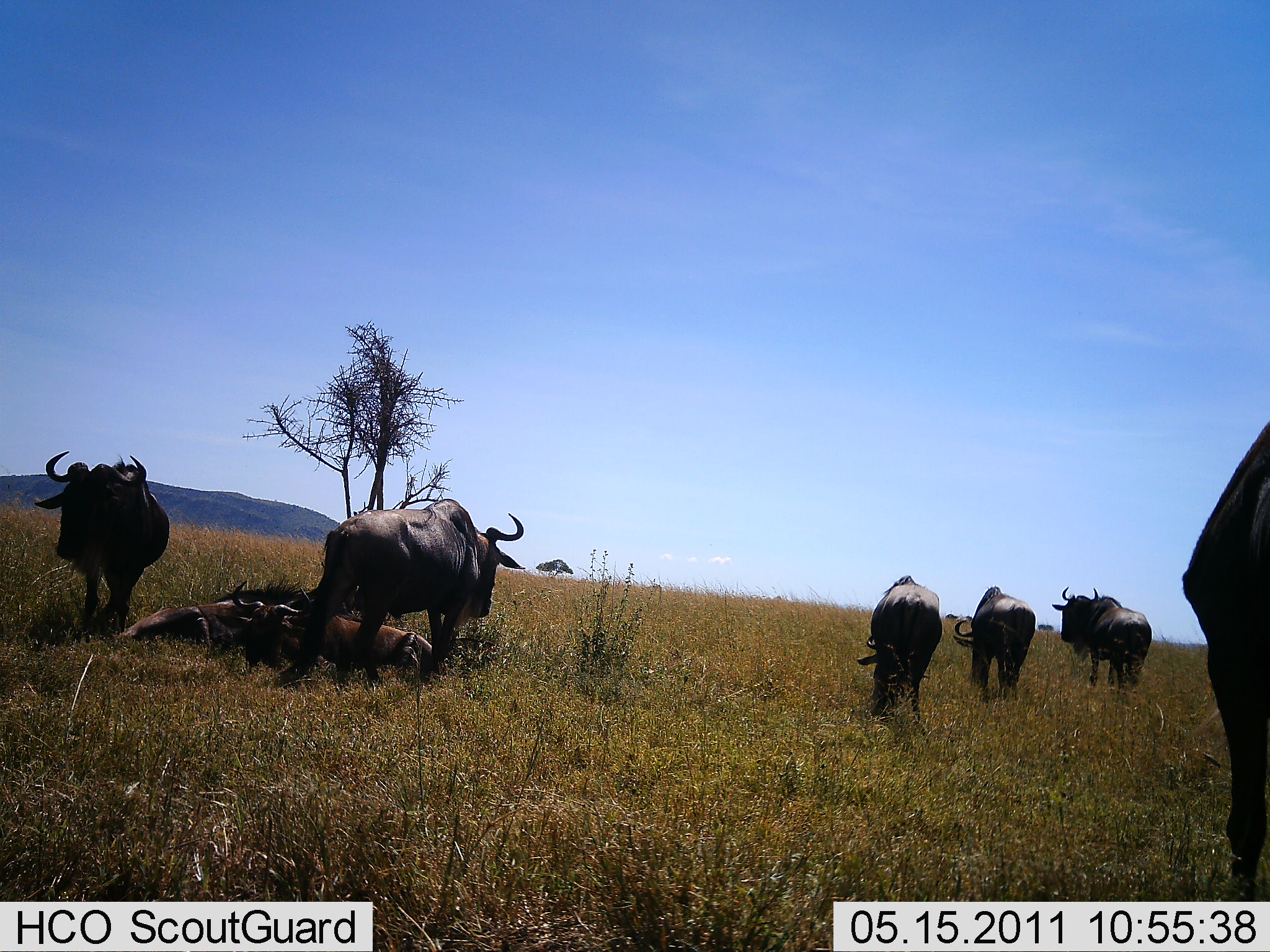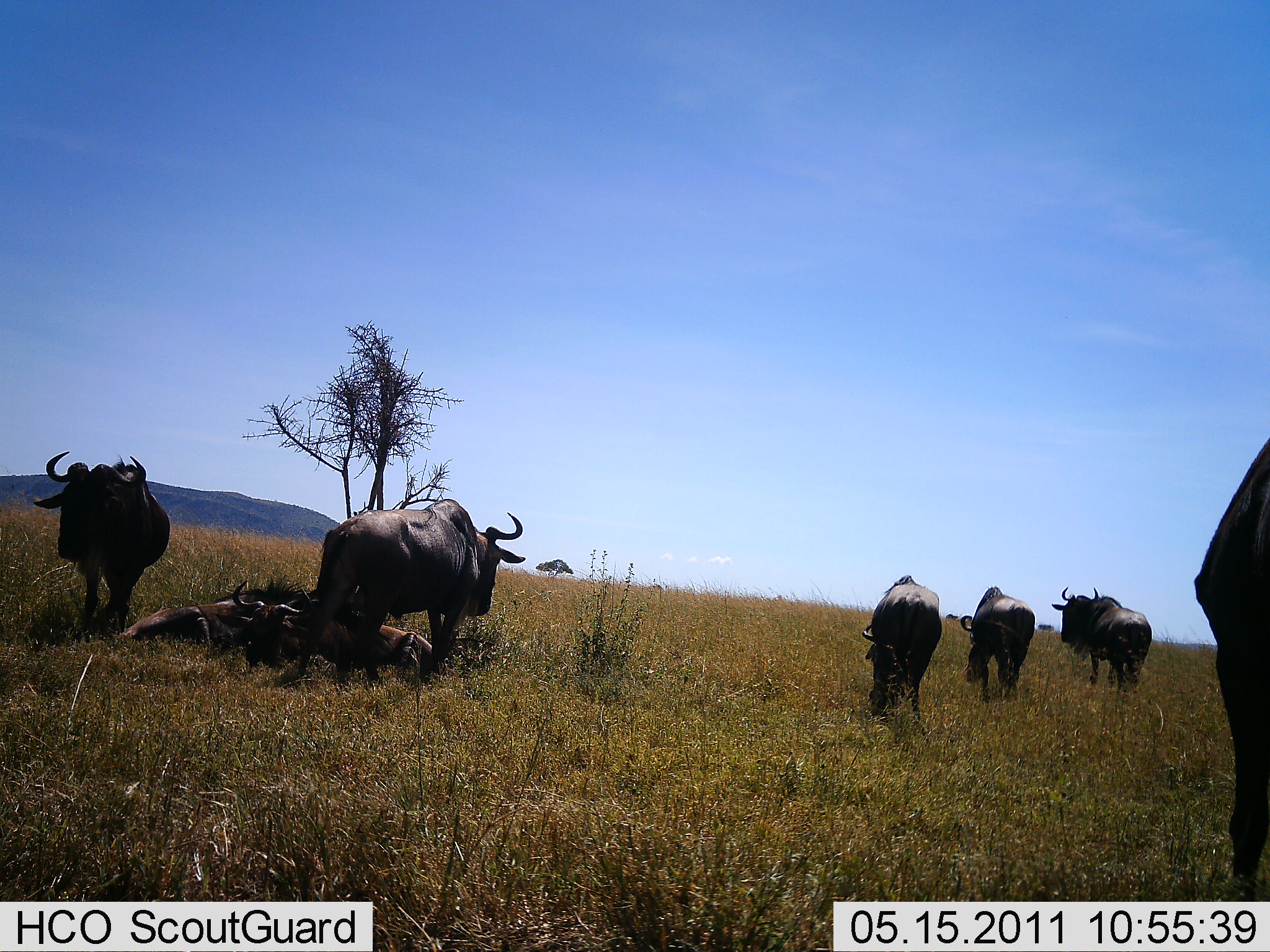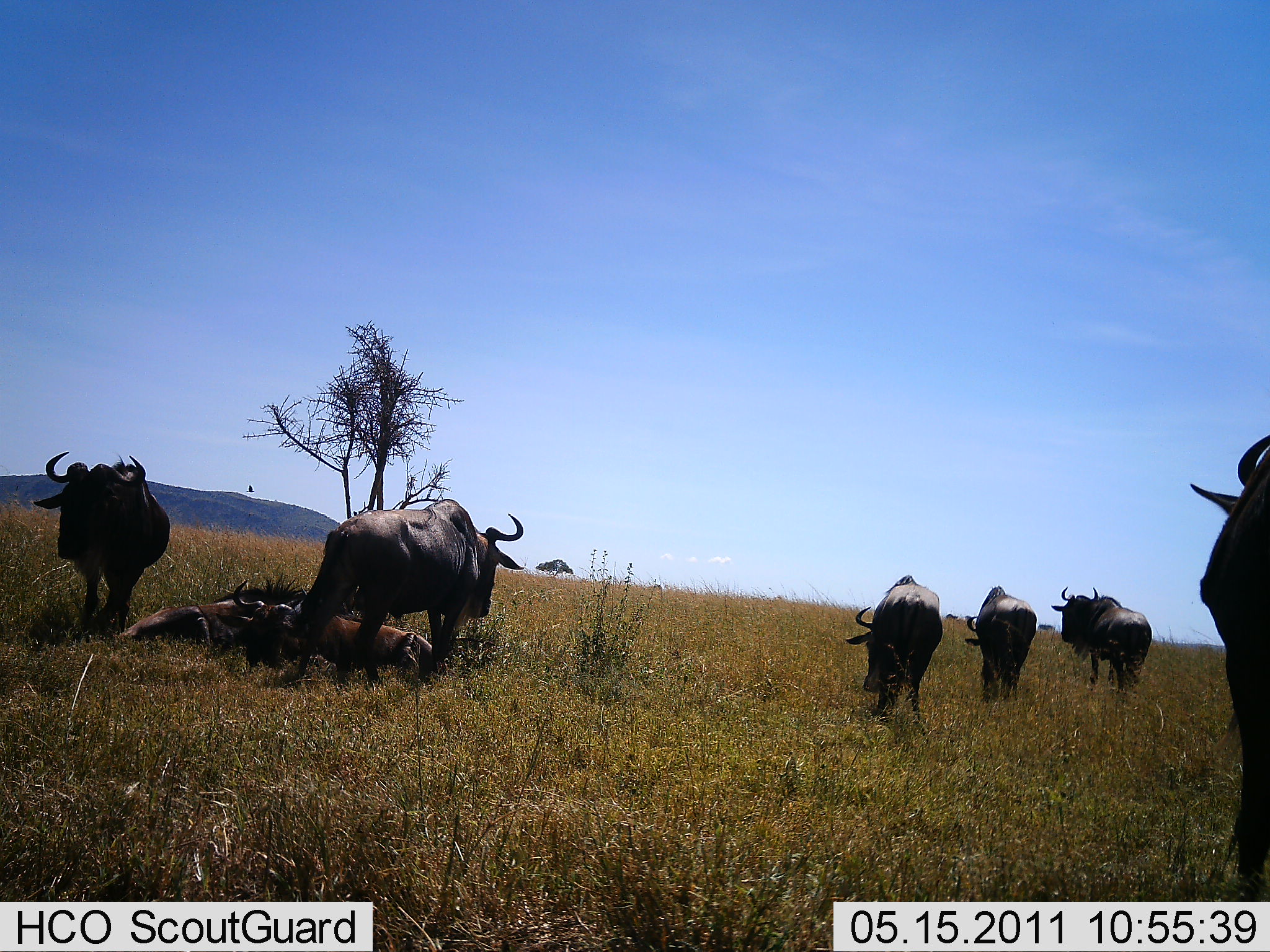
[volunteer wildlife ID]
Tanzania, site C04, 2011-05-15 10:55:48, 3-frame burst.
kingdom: Animalia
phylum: Chordata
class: Mammalia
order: Artiodactyla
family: Bovidae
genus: Connochaetes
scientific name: Connochaetes taurinus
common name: blue wildebeest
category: wildebeest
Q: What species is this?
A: Wildebeest (blue wildebeest) (Connochaetes taurinus).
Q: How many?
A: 8.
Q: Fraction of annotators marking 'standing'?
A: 58%.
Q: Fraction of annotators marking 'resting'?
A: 50%.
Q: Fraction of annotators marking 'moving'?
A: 25%.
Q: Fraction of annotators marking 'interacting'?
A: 0%.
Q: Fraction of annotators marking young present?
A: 0%.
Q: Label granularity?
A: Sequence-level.